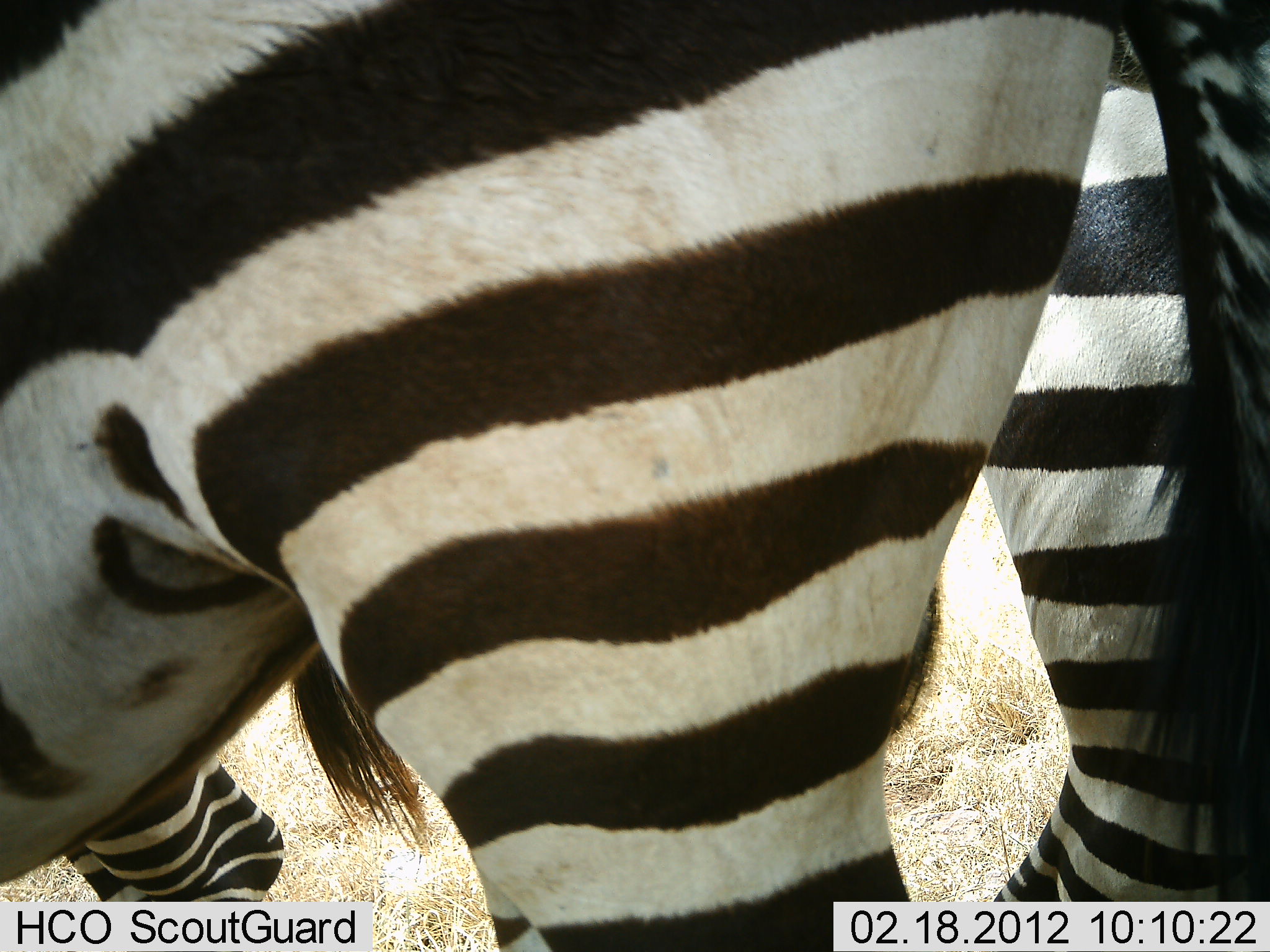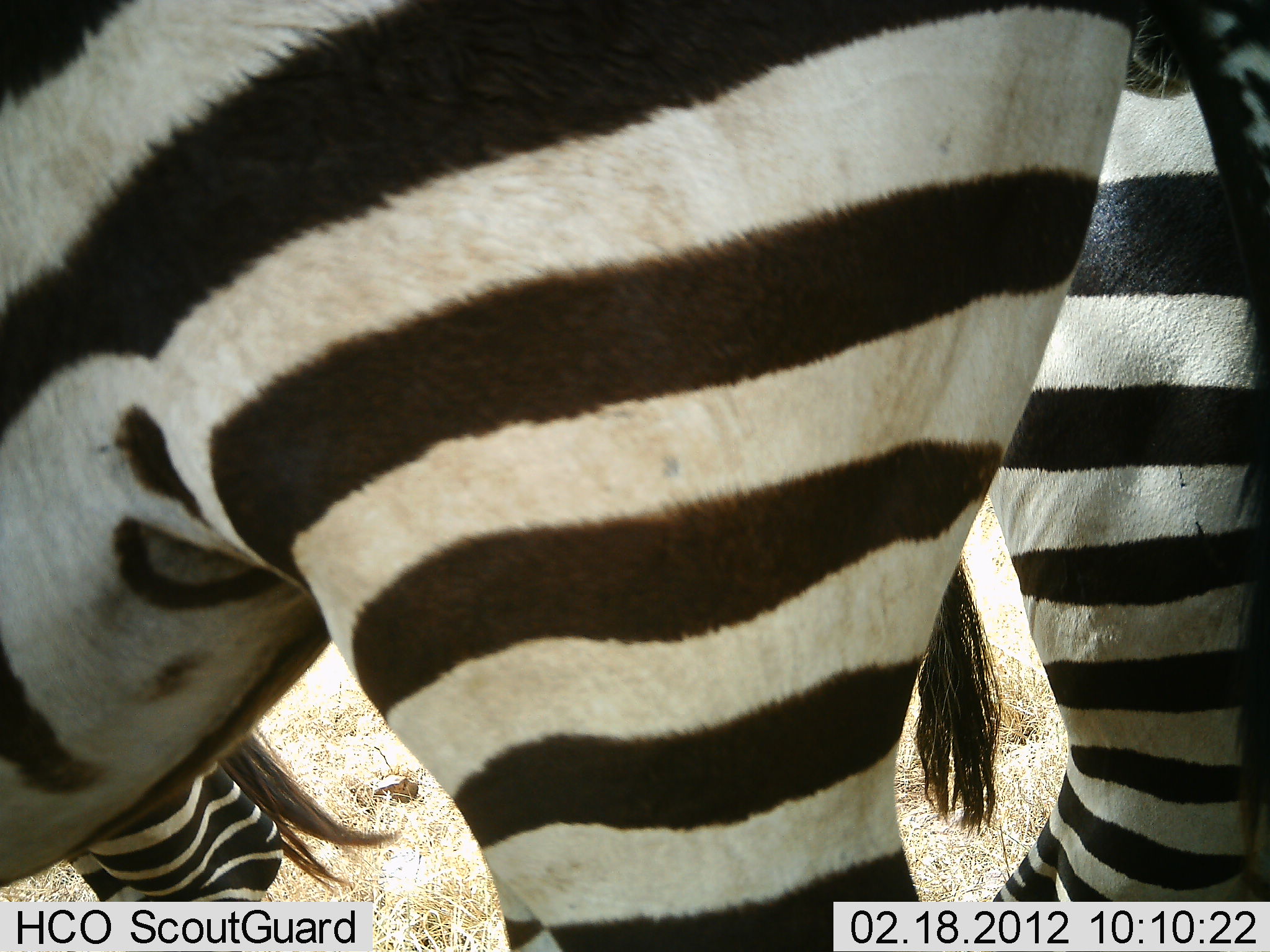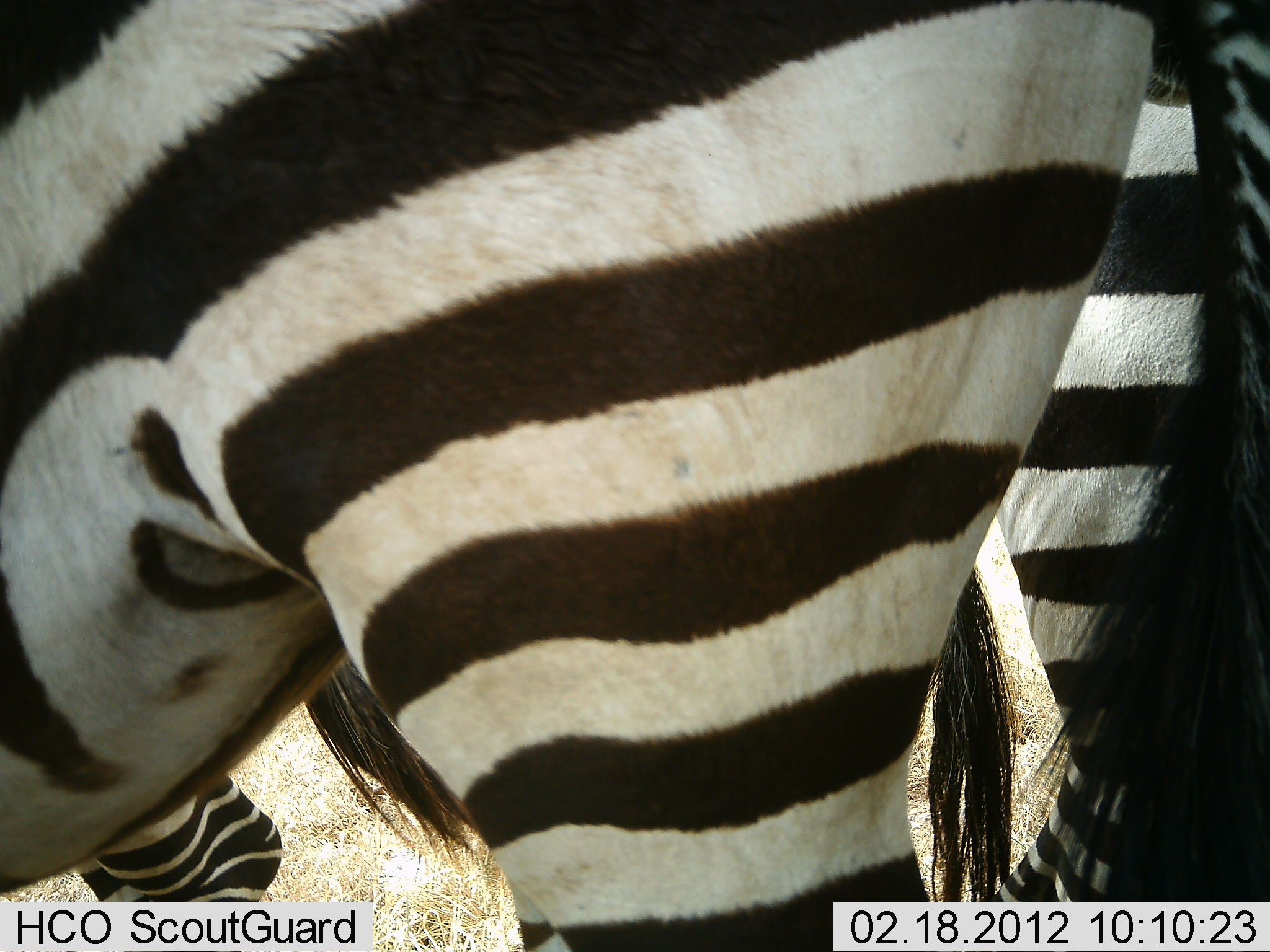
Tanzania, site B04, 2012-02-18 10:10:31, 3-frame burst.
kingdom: Animalia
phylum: Chordata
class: Mammalia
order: Perissodactyla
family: Equidae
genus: Equus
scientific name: Equus quagga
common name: plains zebra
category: zebra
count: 2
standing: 100%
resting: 13%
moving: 7%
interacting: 0%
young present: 0%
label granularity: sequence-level